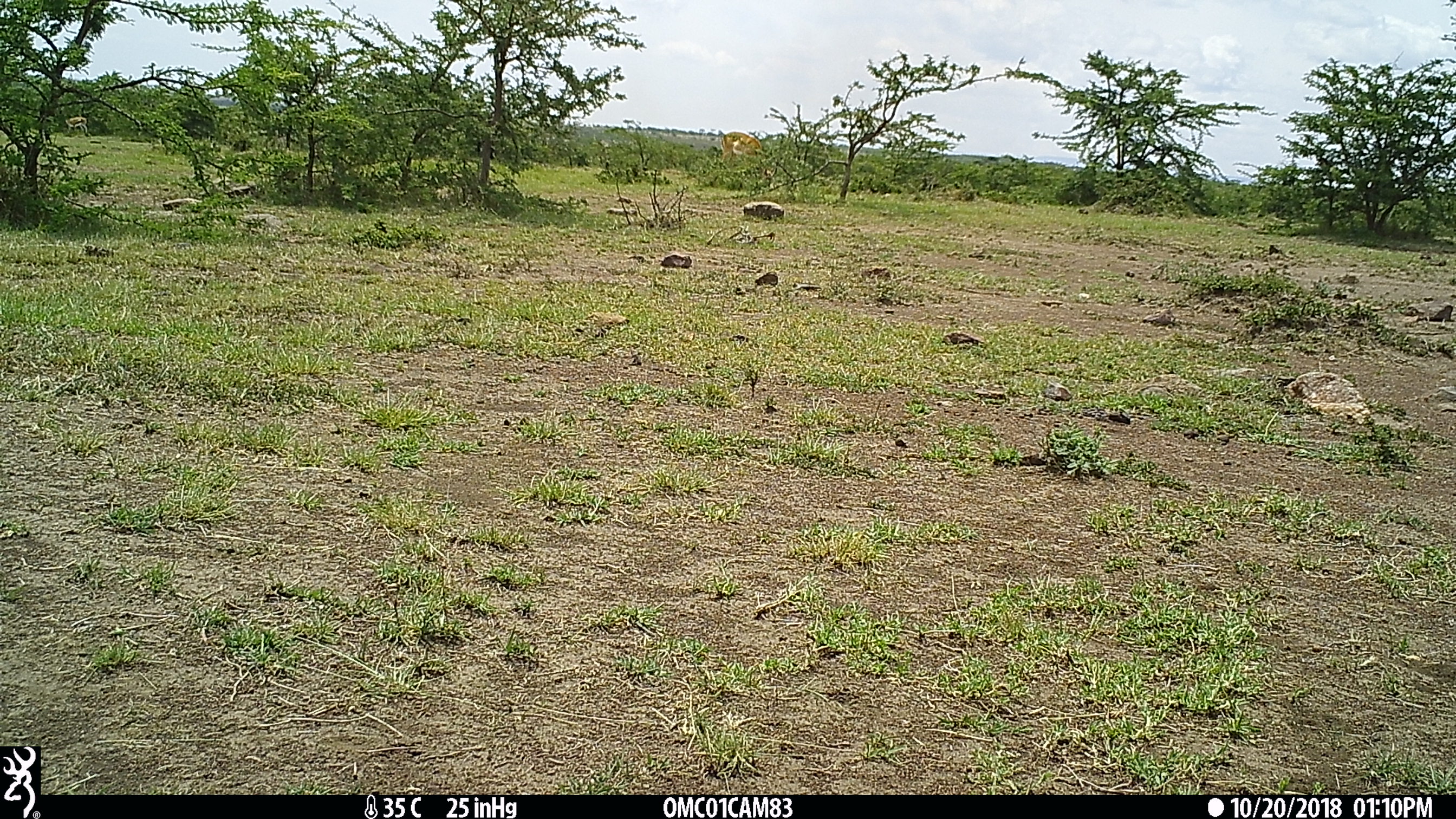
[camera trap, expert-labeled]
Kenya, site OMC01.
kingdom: Animalia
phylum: Chordata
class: Mammalia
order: Artiodactyla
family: Bovidae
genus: Aepyceros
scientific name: Aepyceros melampus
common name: impala